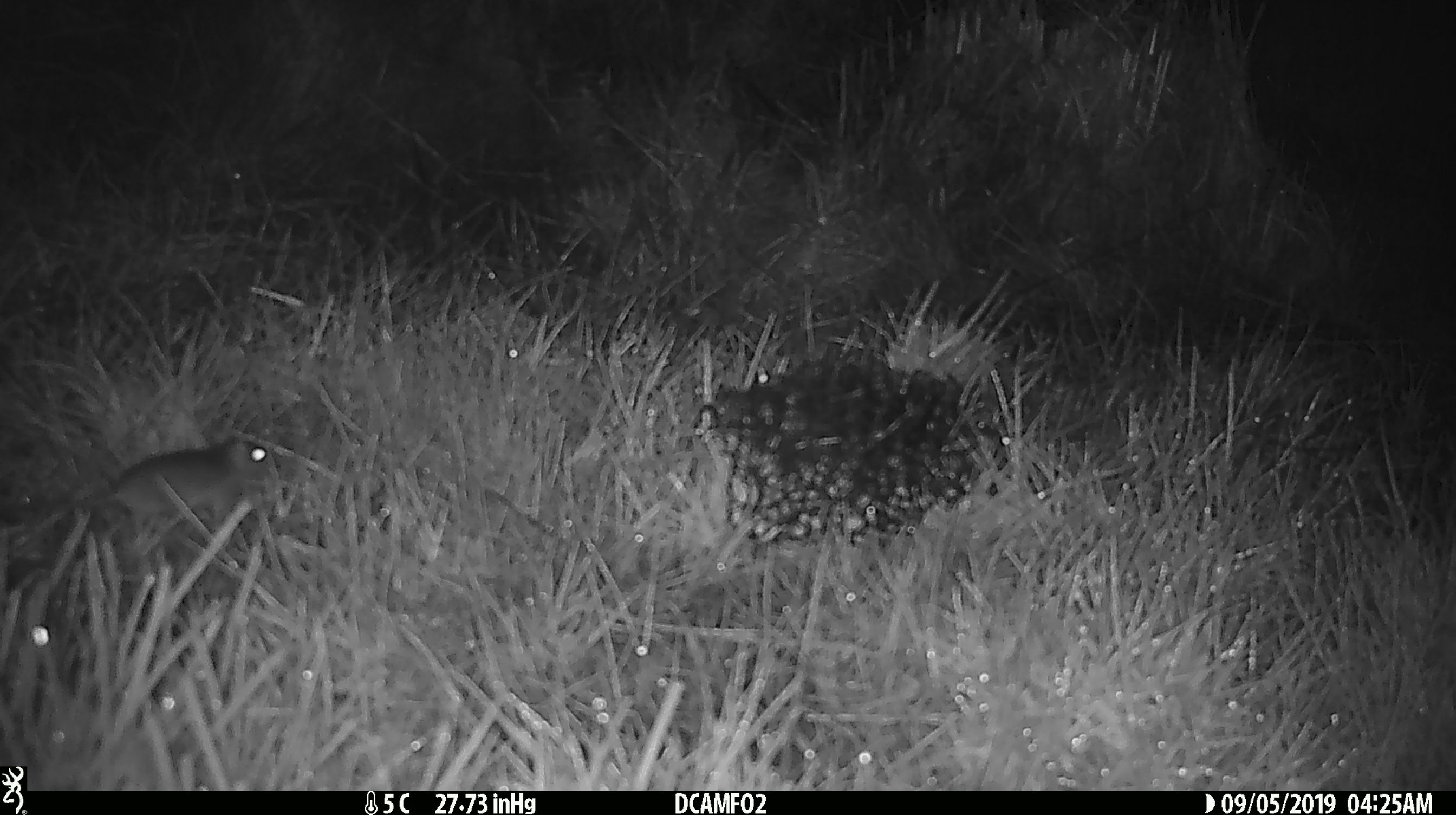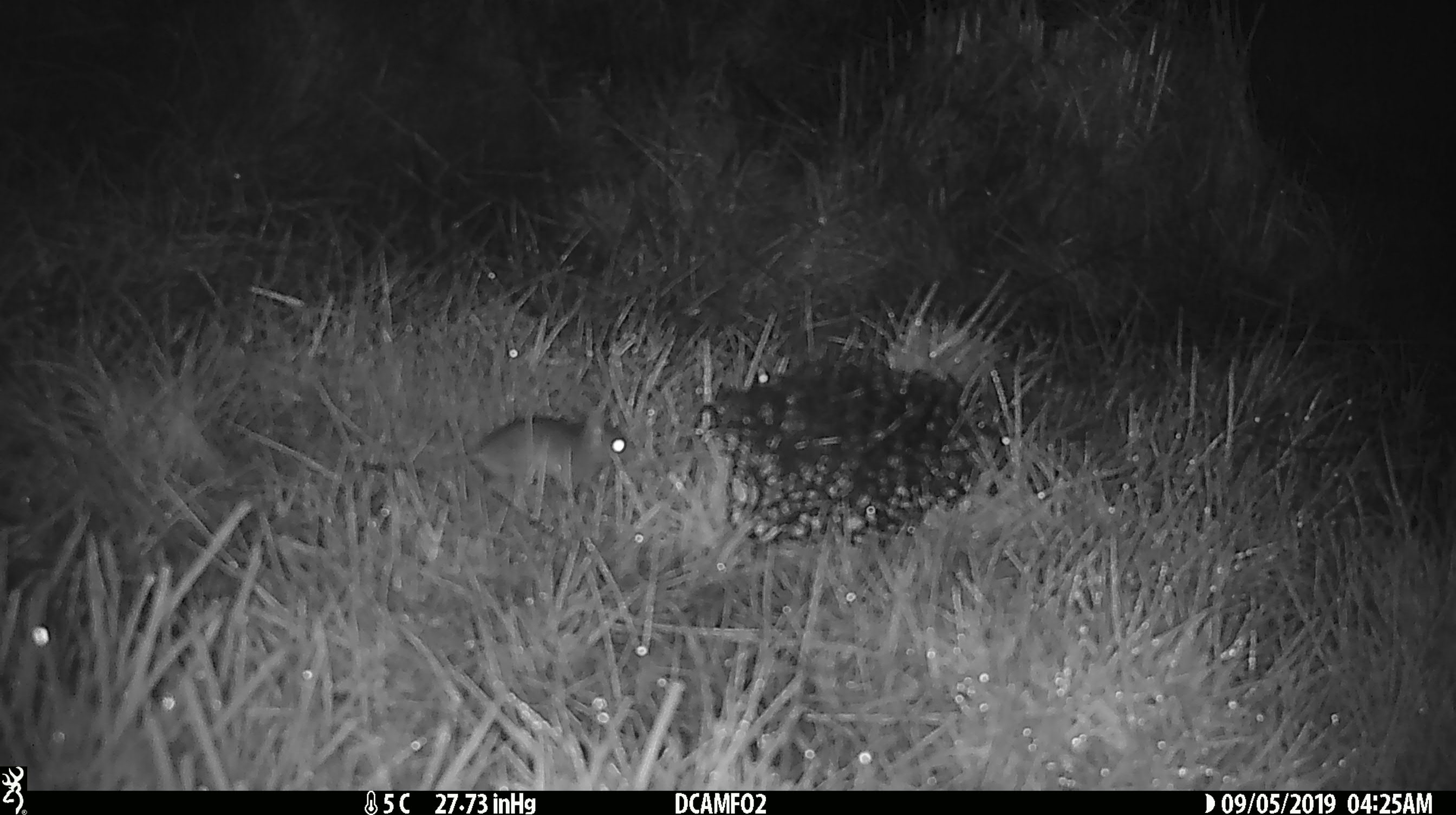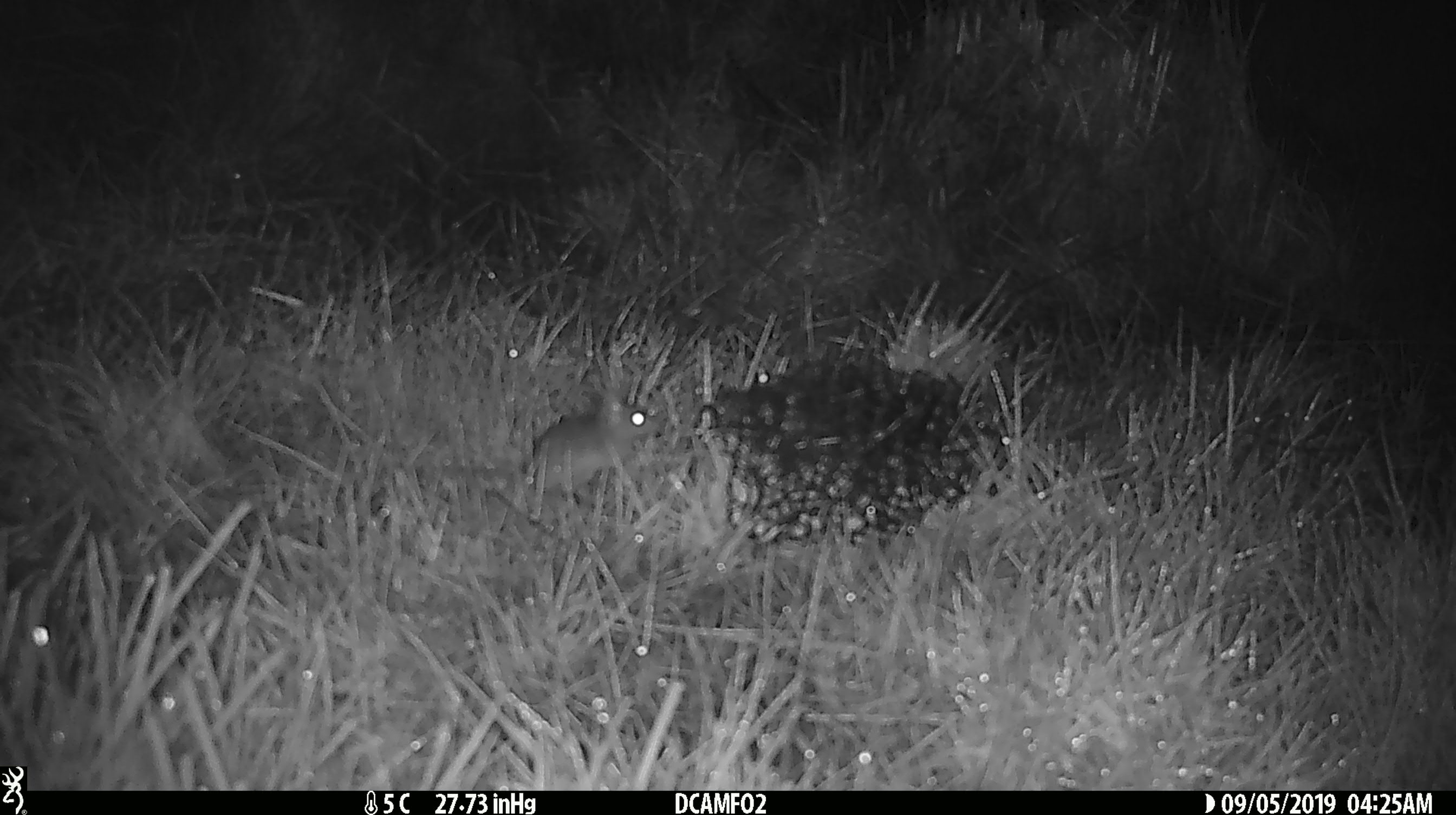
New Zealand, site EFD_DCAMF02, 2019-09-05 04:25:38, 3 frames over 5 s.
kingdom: Animalia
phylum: Chordata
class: Mammalia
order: Rodentia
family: Muridae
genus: Mus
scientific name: Mus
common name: mouse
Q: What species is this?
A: Mouse (Mus).